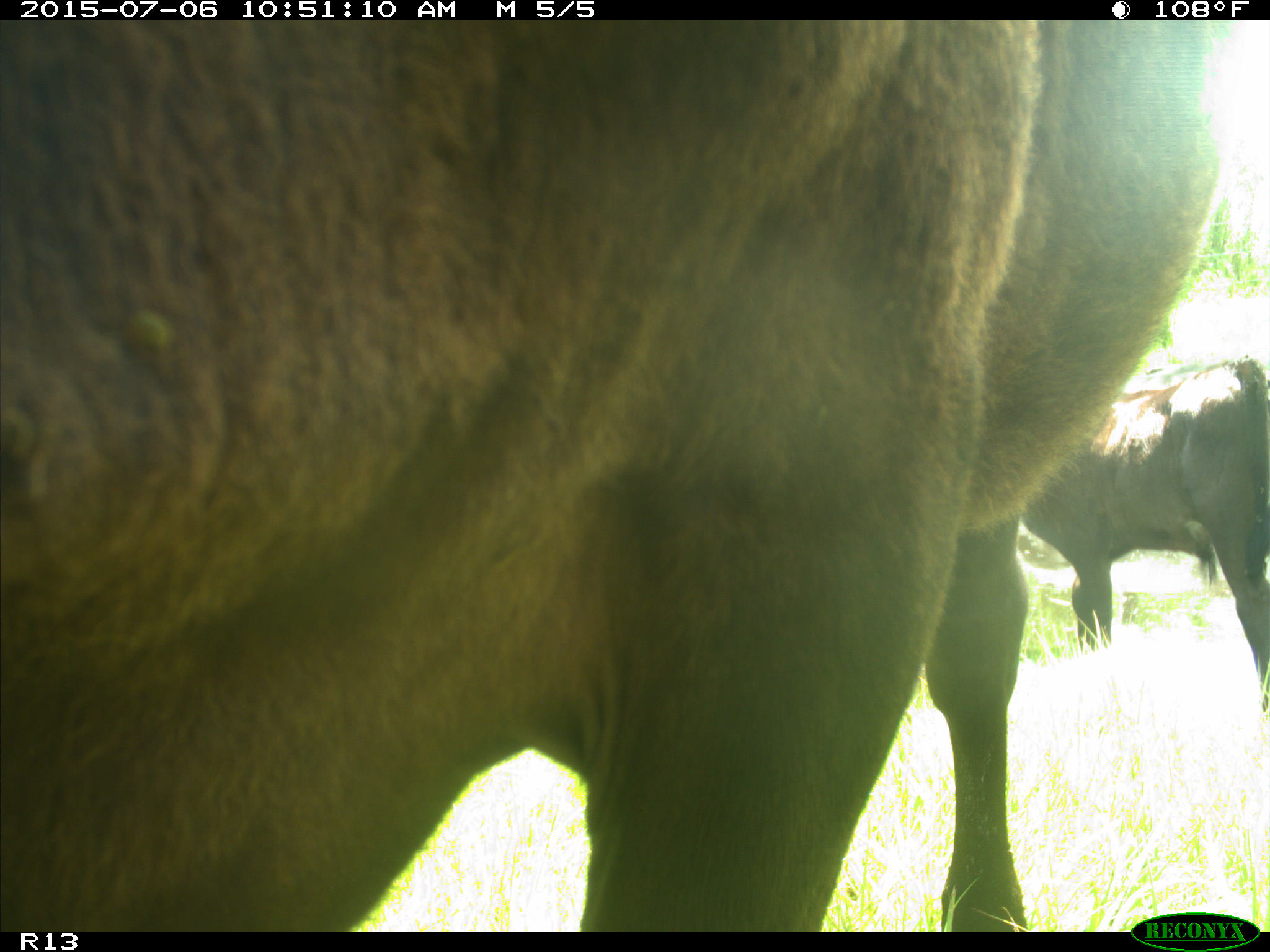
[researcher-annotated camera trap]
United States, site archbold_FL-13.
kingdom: Animalia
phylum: Chordata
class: Mammalia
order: Artiodactyla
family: Bovidae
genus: Bos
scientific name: Bos taurus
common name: domestic cow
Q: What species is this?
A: Bos taurus (domestic cow).